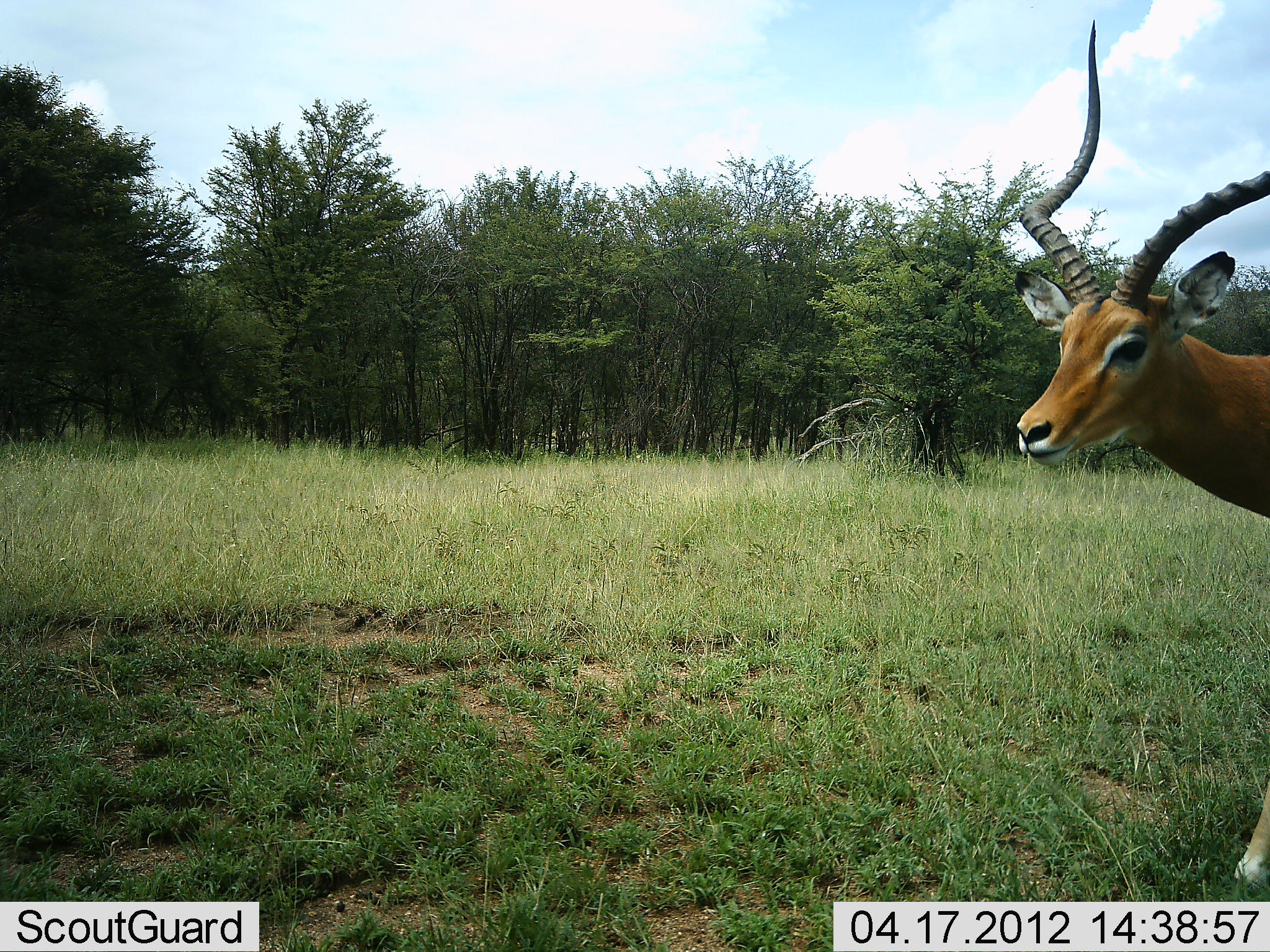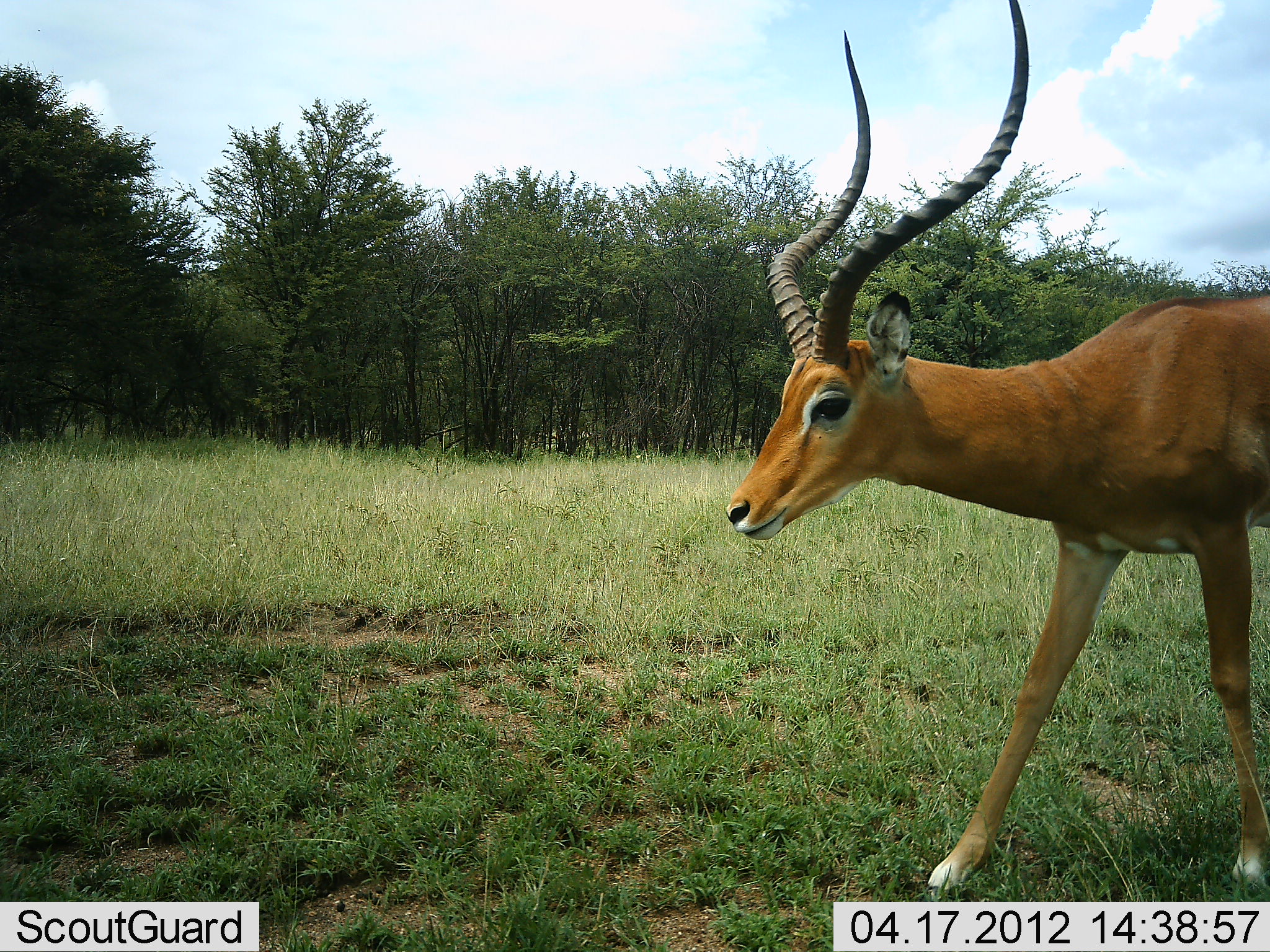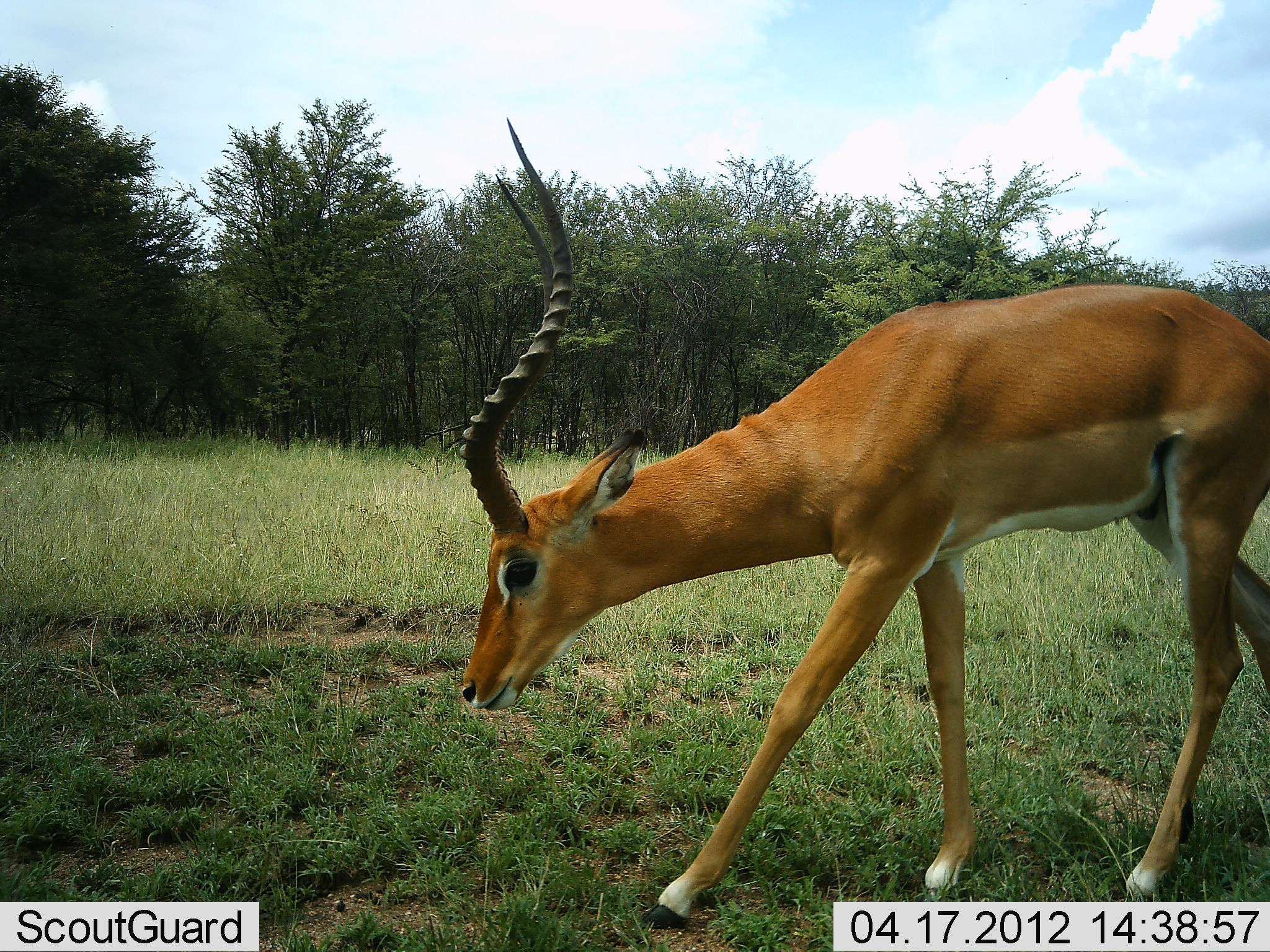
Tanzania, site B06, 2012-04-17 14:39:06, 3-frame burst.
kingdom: Animalia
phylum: Chordata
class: Mammalia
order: Artiodactyla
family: Bovidae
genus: Aepyceros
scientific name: Aepyceros melampus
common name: impala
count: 1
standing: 8%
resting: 0%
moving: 88%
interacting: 0%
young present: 0%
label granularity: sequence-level